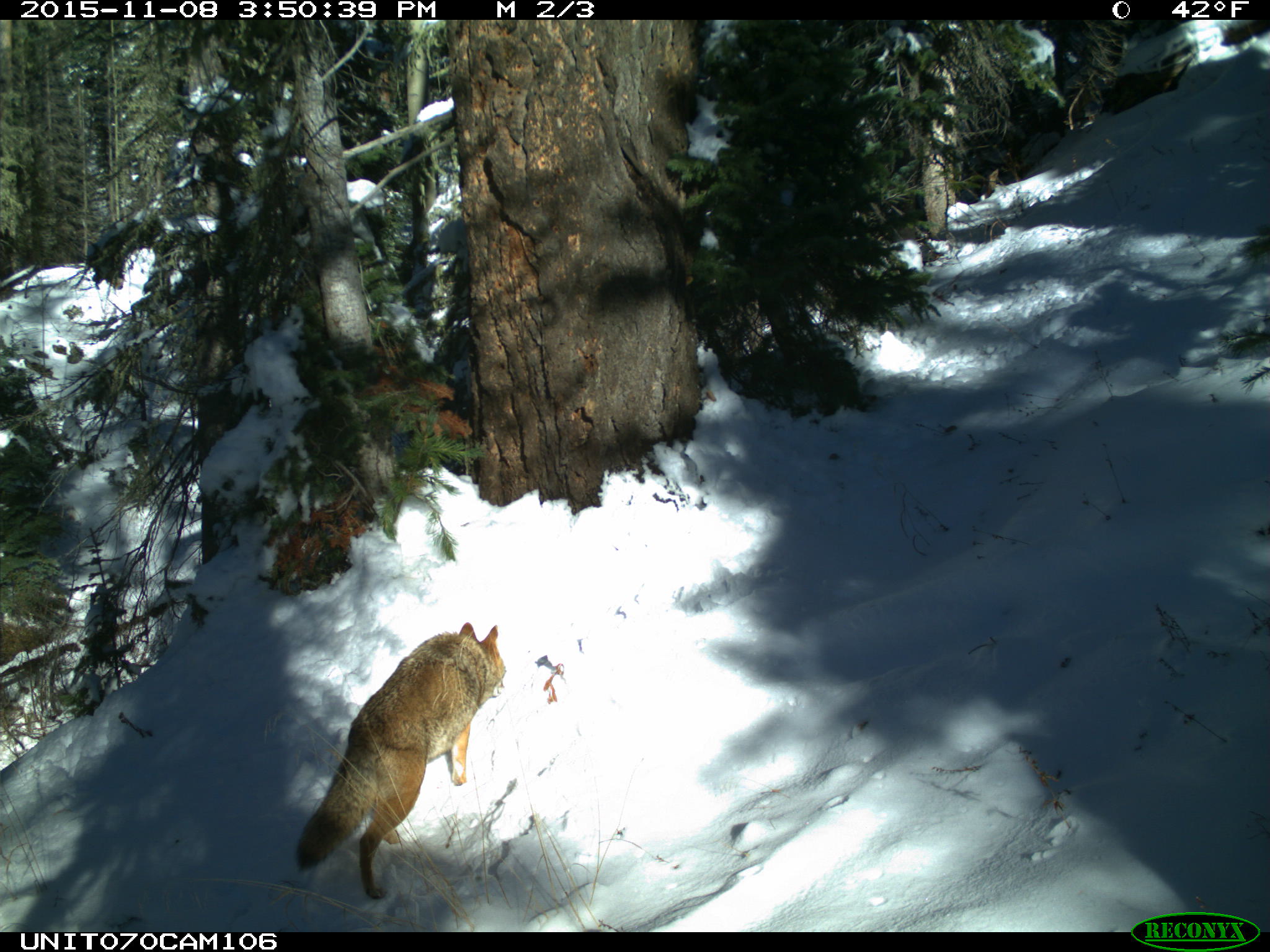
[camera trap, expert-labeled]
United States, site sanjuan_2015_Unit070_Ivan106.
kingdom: Animalia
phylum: Chordata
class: Mammalia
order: Carnivora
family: Canidae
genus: Canis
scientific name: Canis latrans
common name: coyote